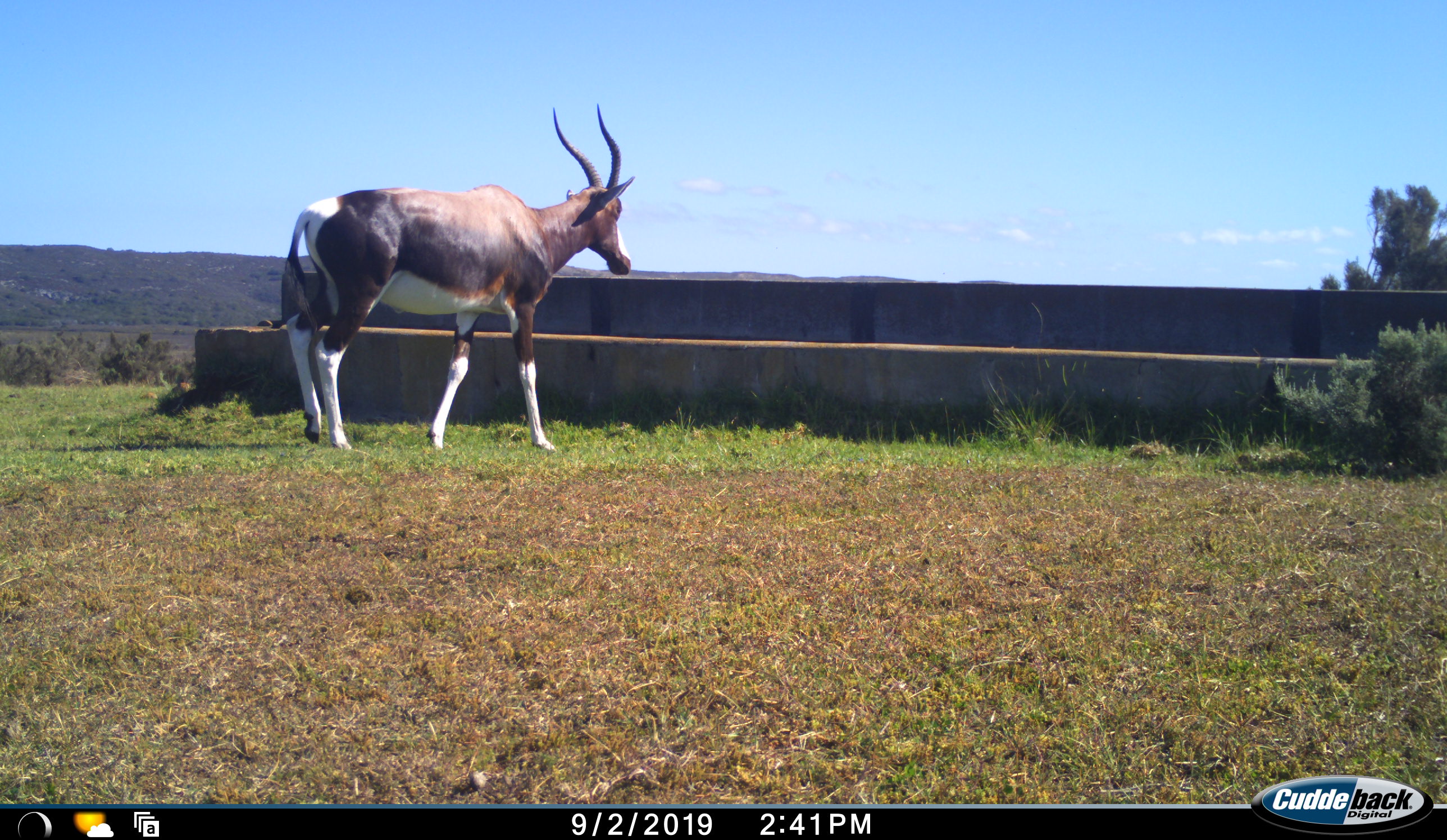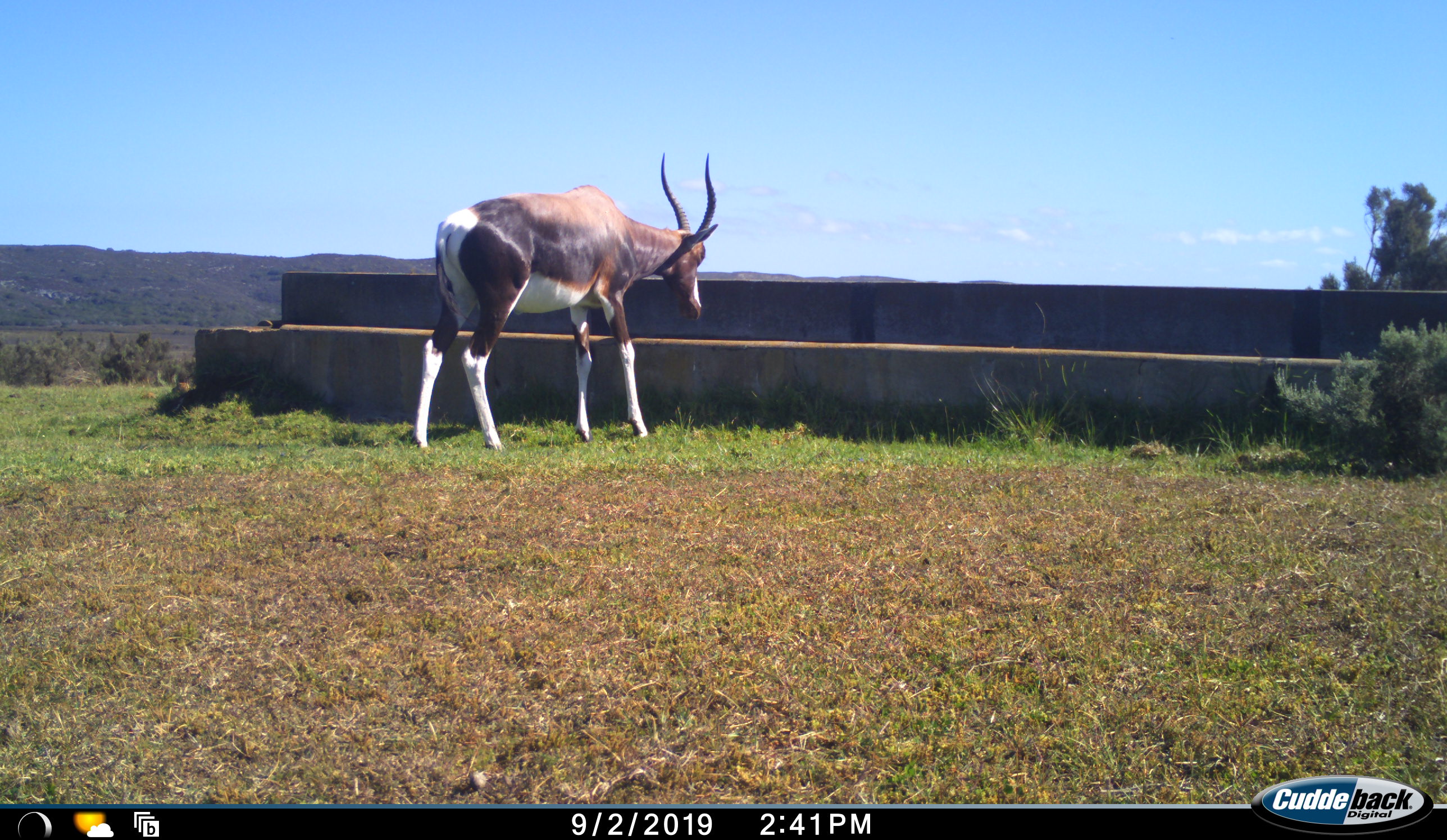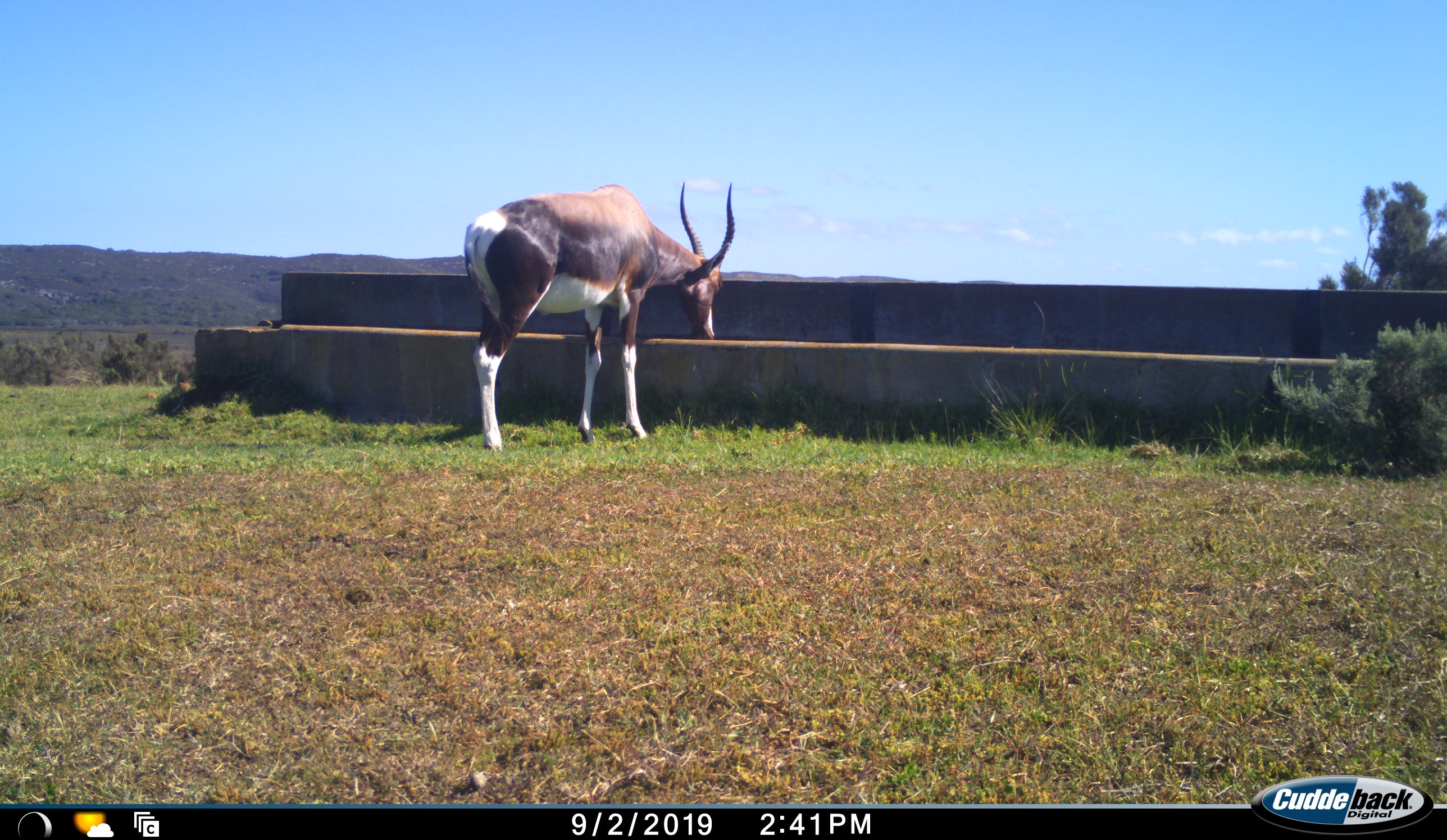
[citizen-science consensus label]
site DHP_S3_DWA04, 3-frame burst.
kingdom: Animalia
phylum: Chordata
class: Mammalia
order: Artiodactyla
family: Bovidae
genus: Damaliscus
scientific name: Damaliscus pygargus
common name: bontebok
Bontebok (Damaliscus pygargus), count 1. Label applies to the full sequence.